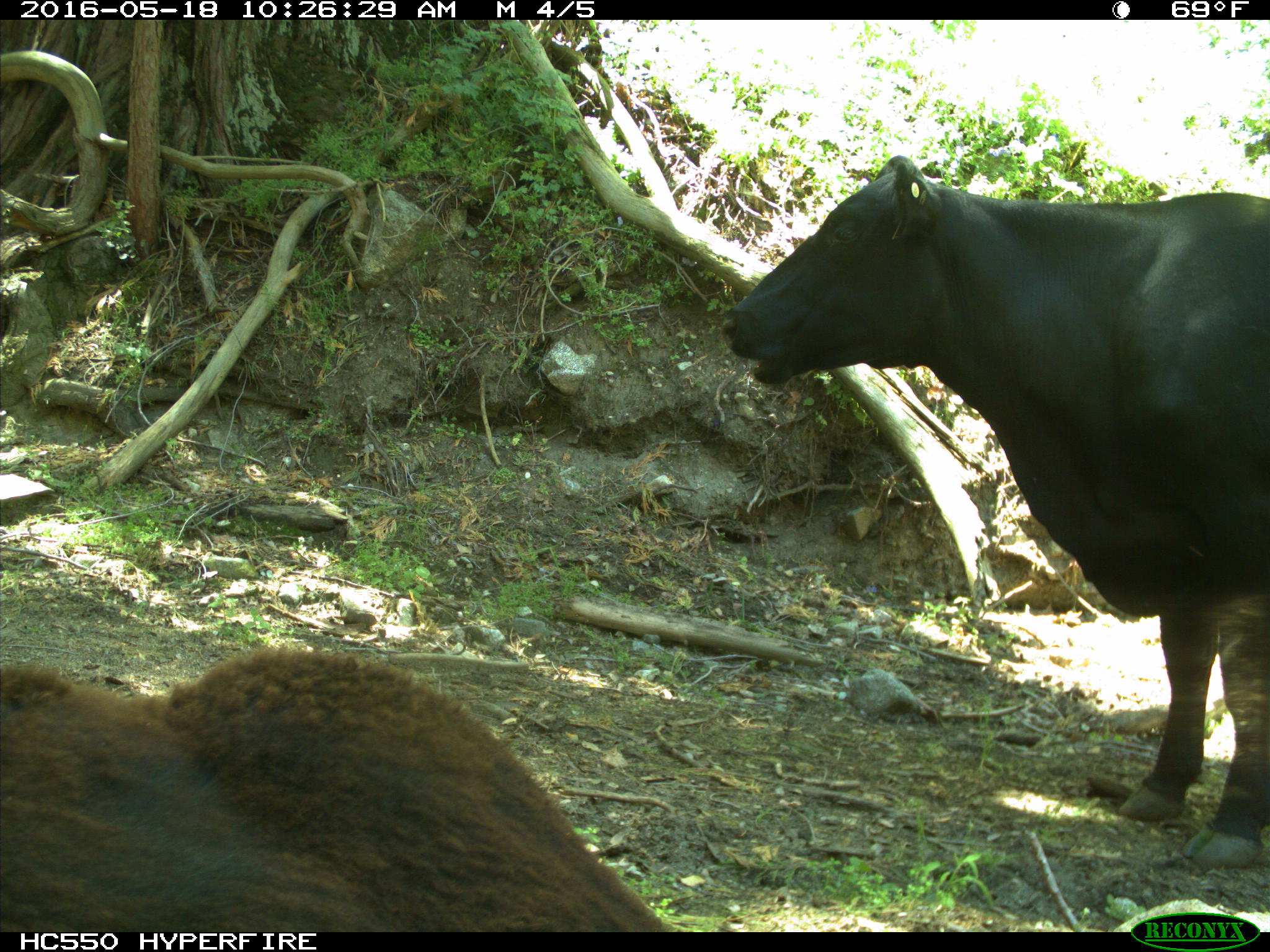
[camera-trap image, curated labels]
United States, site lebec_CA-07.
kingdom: Animalia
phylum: Chordata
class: Mammalia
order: Artiodactyla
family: Bovidae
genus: Bos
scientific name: Bos taurus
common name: domestic cow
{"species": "Bos taurus (domestic cow)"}